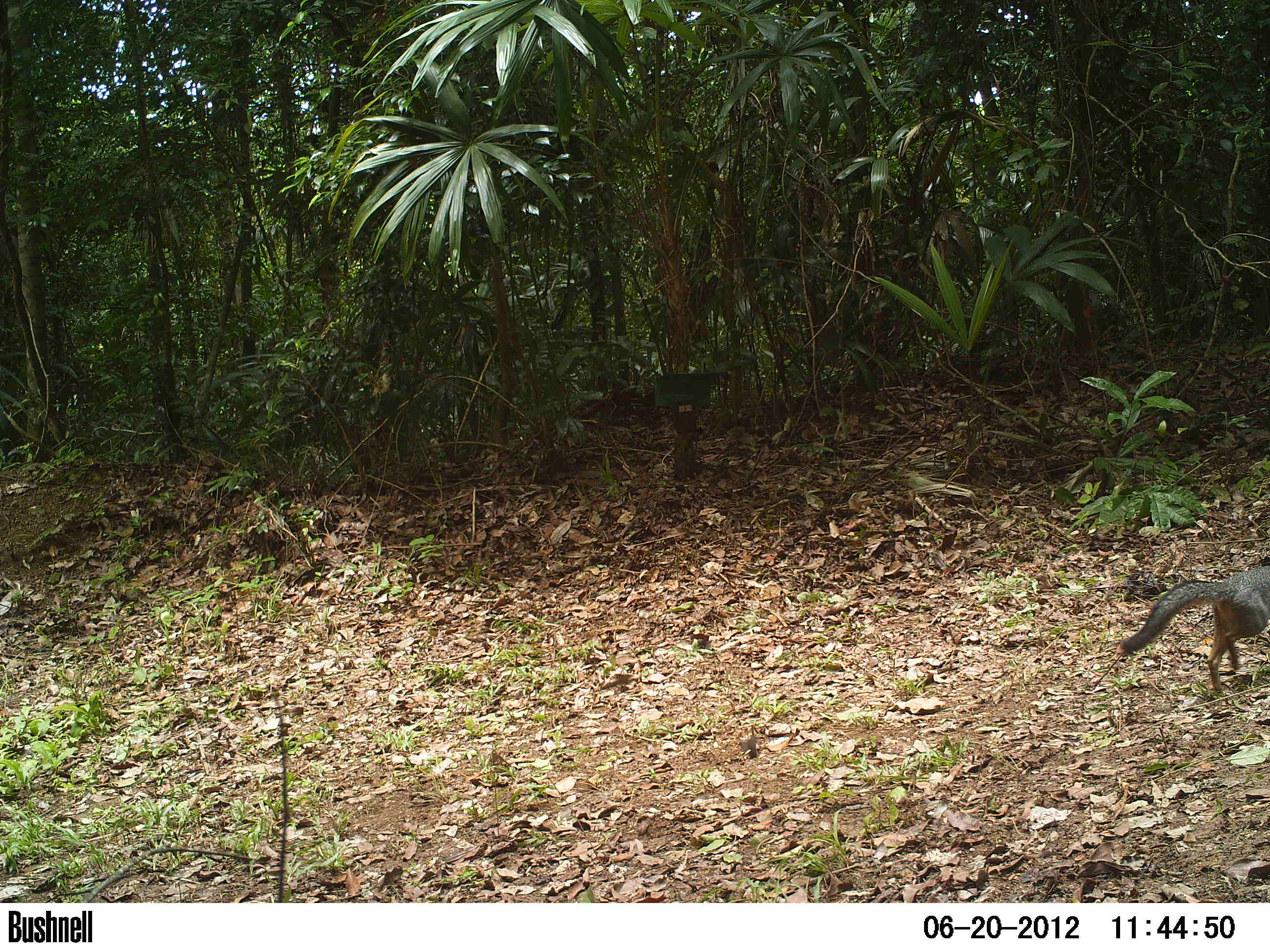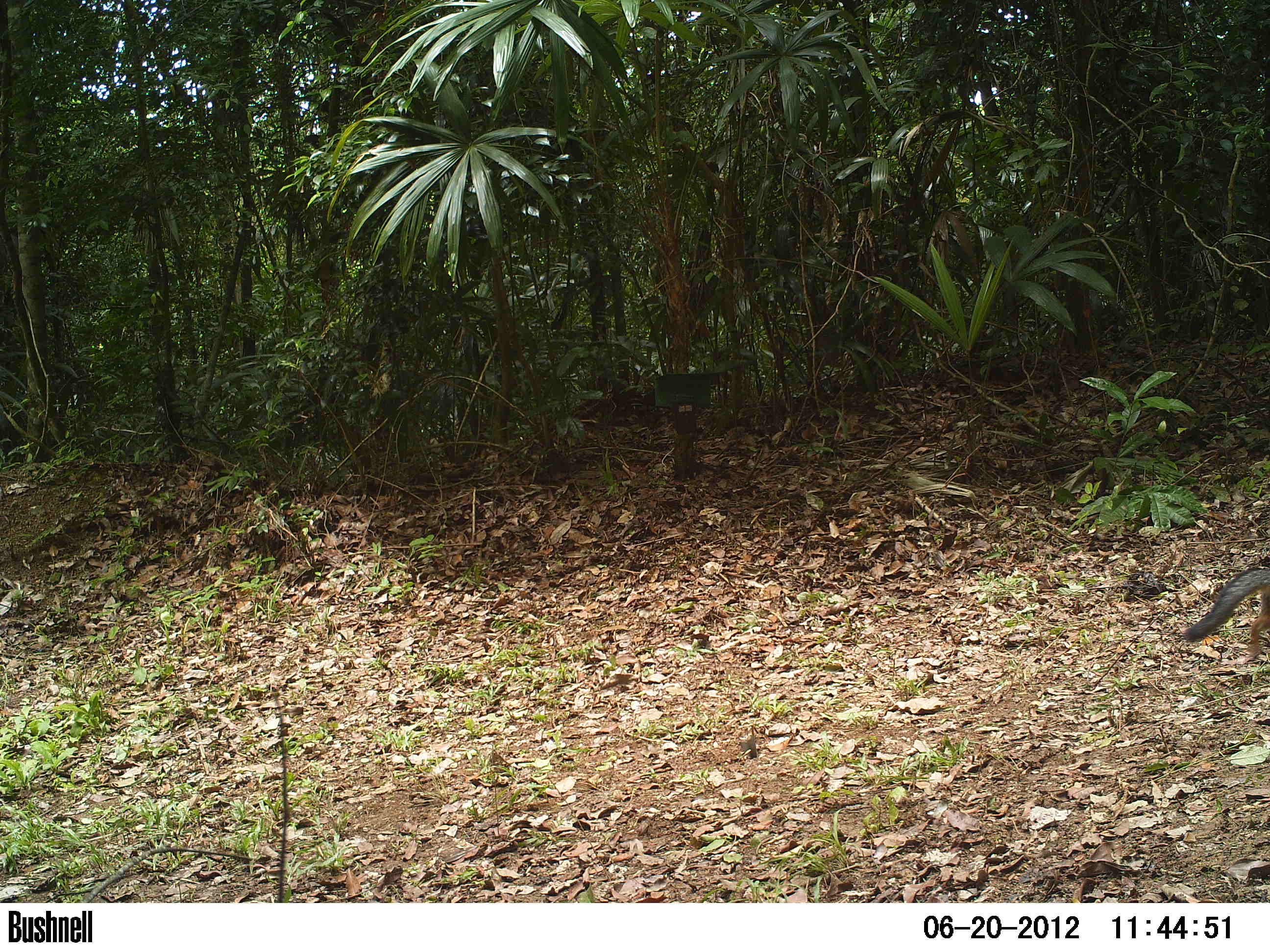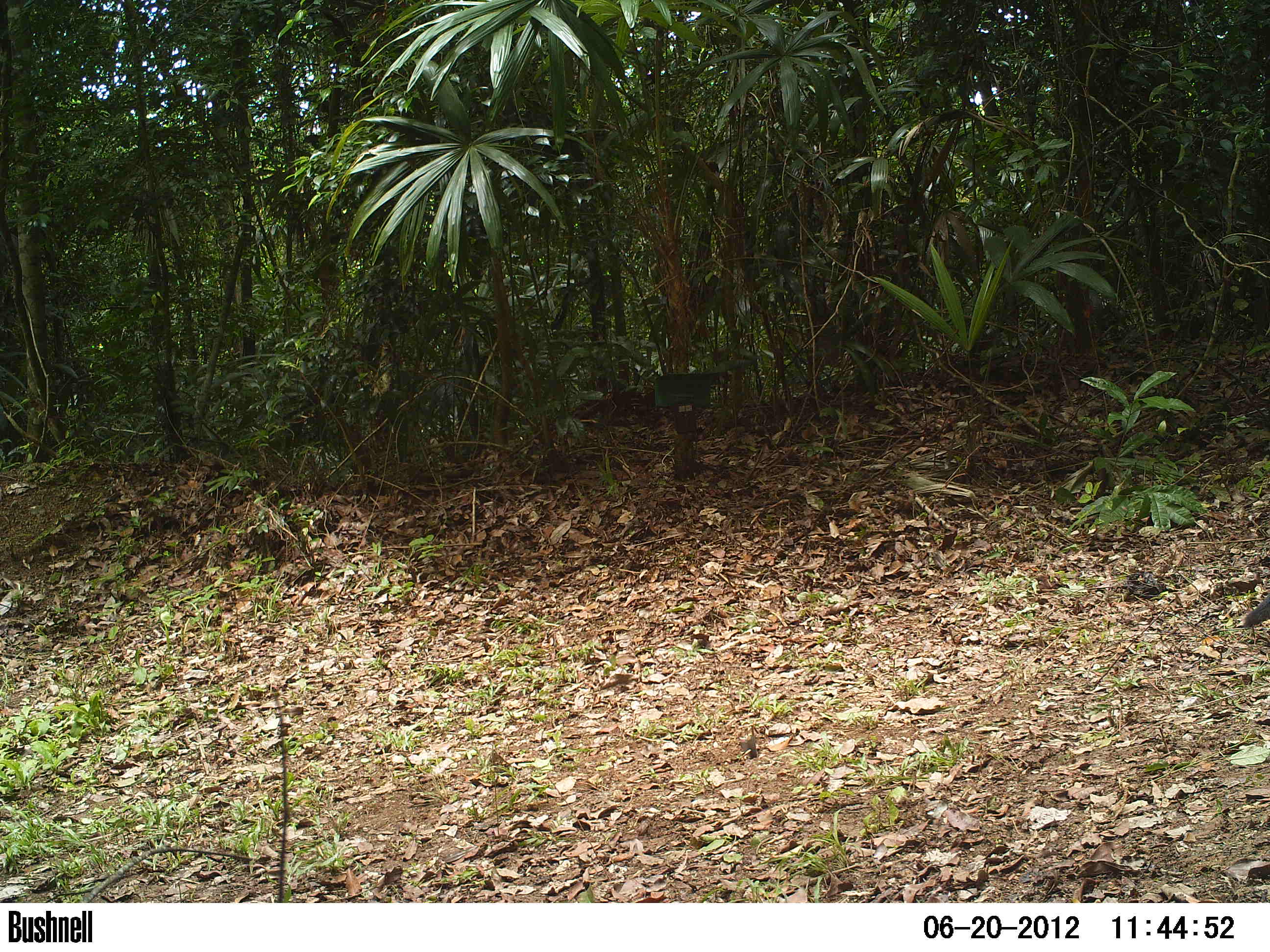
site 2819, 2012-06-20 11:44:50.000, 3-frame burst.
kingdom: Animalia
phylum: Chordata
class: Mammalia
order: Carnivora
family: Canidae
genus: Urocyon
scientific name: Urocyon cinereoargenteus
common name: gray fox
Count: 1.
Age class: adult.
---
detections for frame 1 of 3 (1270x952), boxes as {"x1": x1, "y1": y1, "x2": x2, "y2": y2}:
urocyon cinereoargenteus: {"x1": 1119, "y1": 564, "x2": 1270, "y2": 692}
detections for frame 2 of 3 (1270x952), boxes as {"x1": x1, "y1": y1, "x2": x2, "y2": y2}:
urocyon cinereoargenteus: {"x1": 1181, "y1": 567, "x2": 1270, "y2": 660}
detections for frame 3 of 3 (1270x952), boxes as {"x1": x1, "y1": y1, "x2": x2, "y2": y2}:
urocyon cinereoargenteus: {"x1": 1240, "y1": 591, "x2": 1270, "y2": 630}